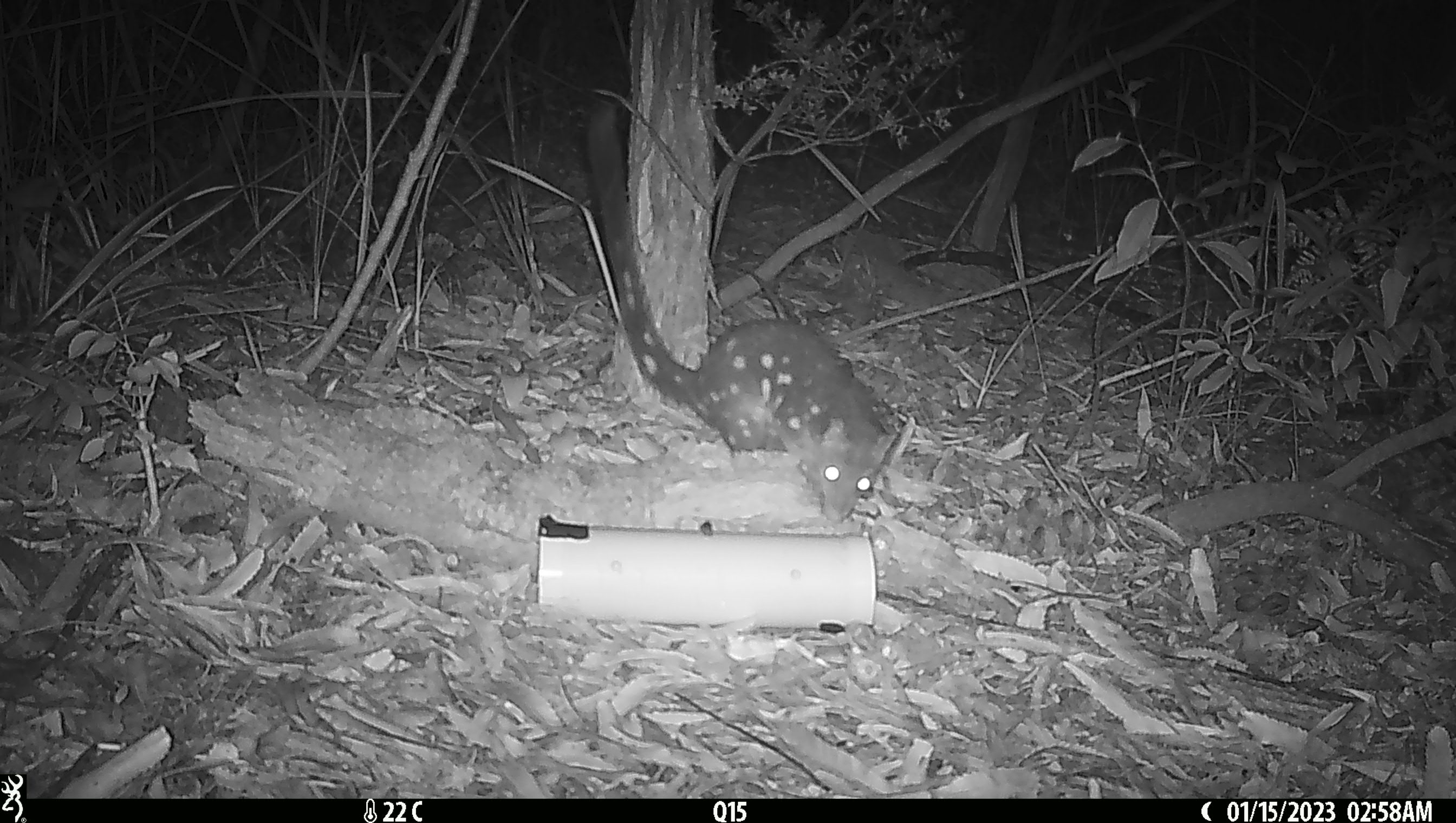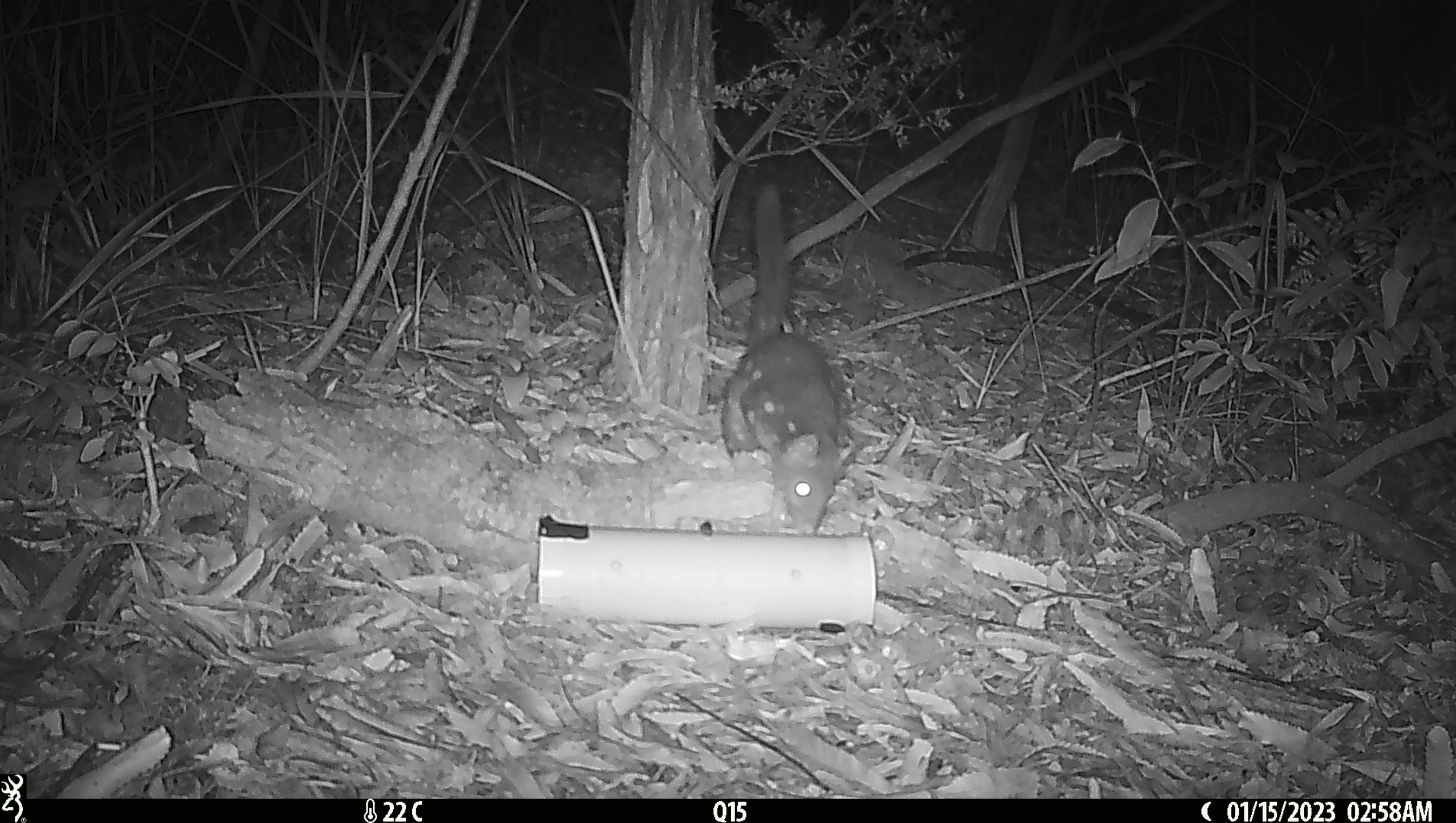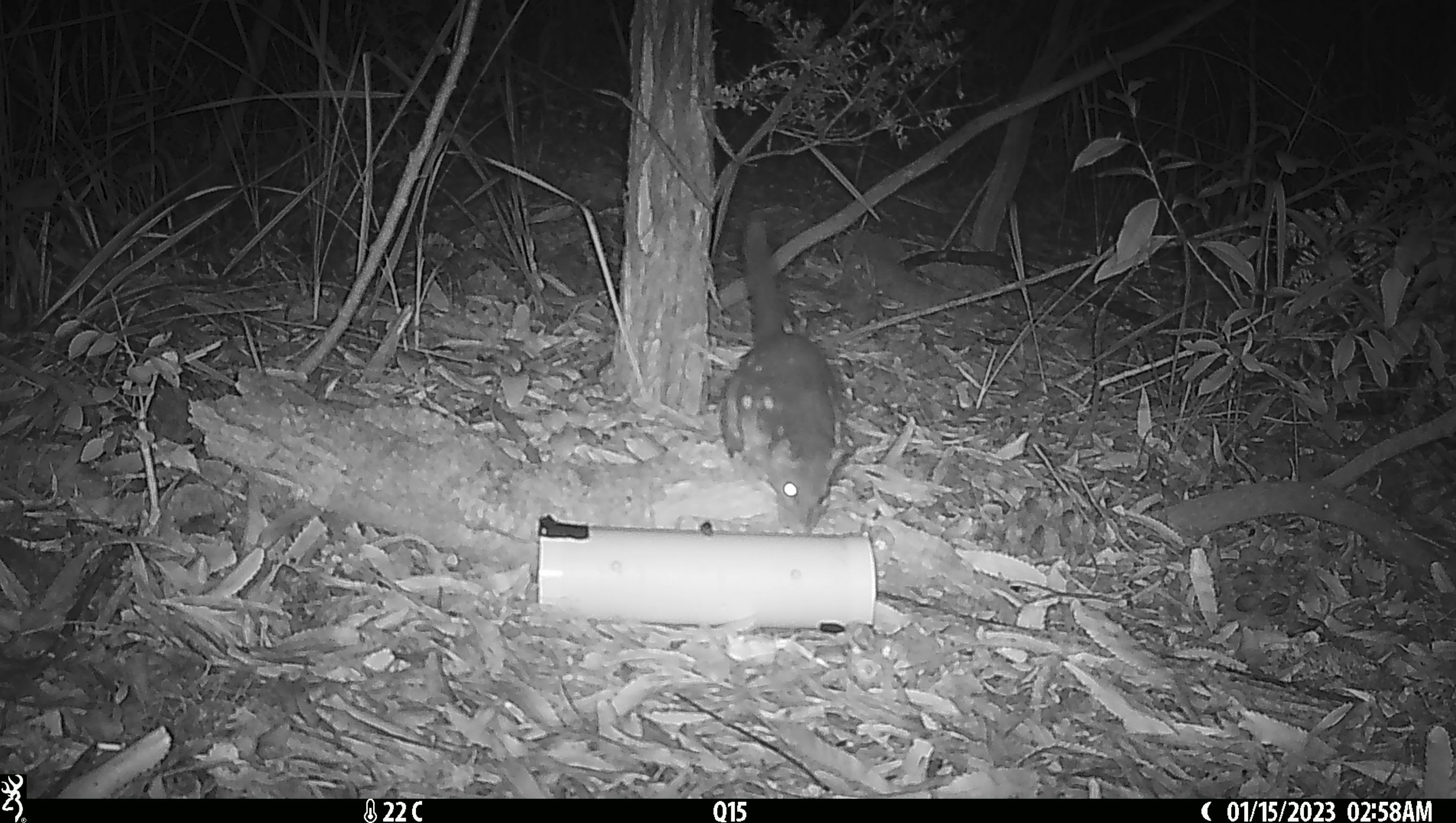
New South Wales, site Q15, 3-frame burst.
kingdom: Animalia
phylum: Chordata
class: Mammalia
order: Dasyuromorphia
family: Dasyuridae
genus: Dasyurus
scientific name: Dasyurus maculatus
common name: spotted-tailed quoll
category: quoll